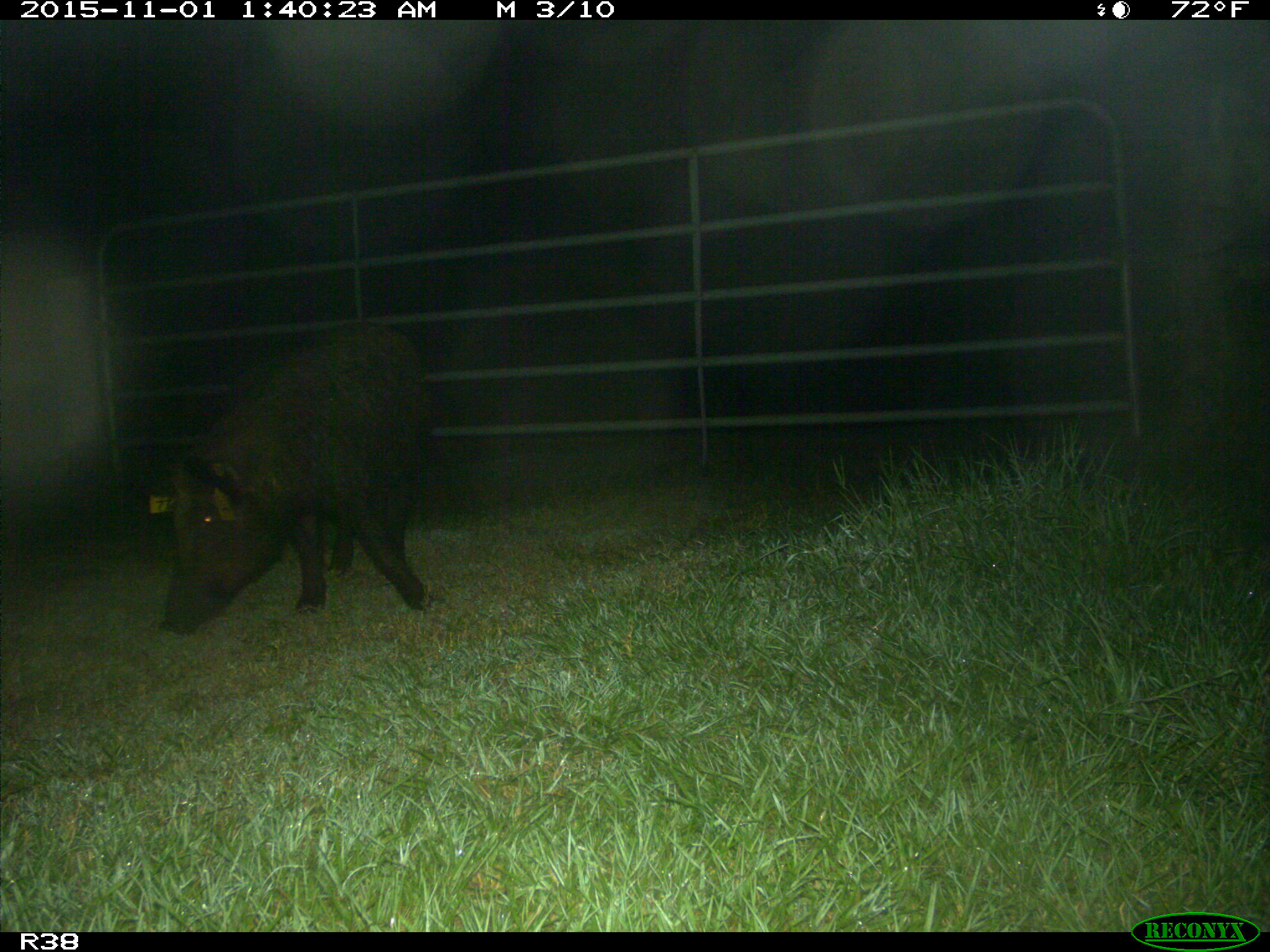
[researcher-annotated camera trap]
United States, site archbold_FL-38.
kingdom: Animalia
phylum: Chordata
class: Mammalia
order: Artiodactyla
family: Suidae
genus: Sus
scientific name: Sus scrofa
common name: wild boar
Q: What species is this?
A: Sus scrofa (wild boar).